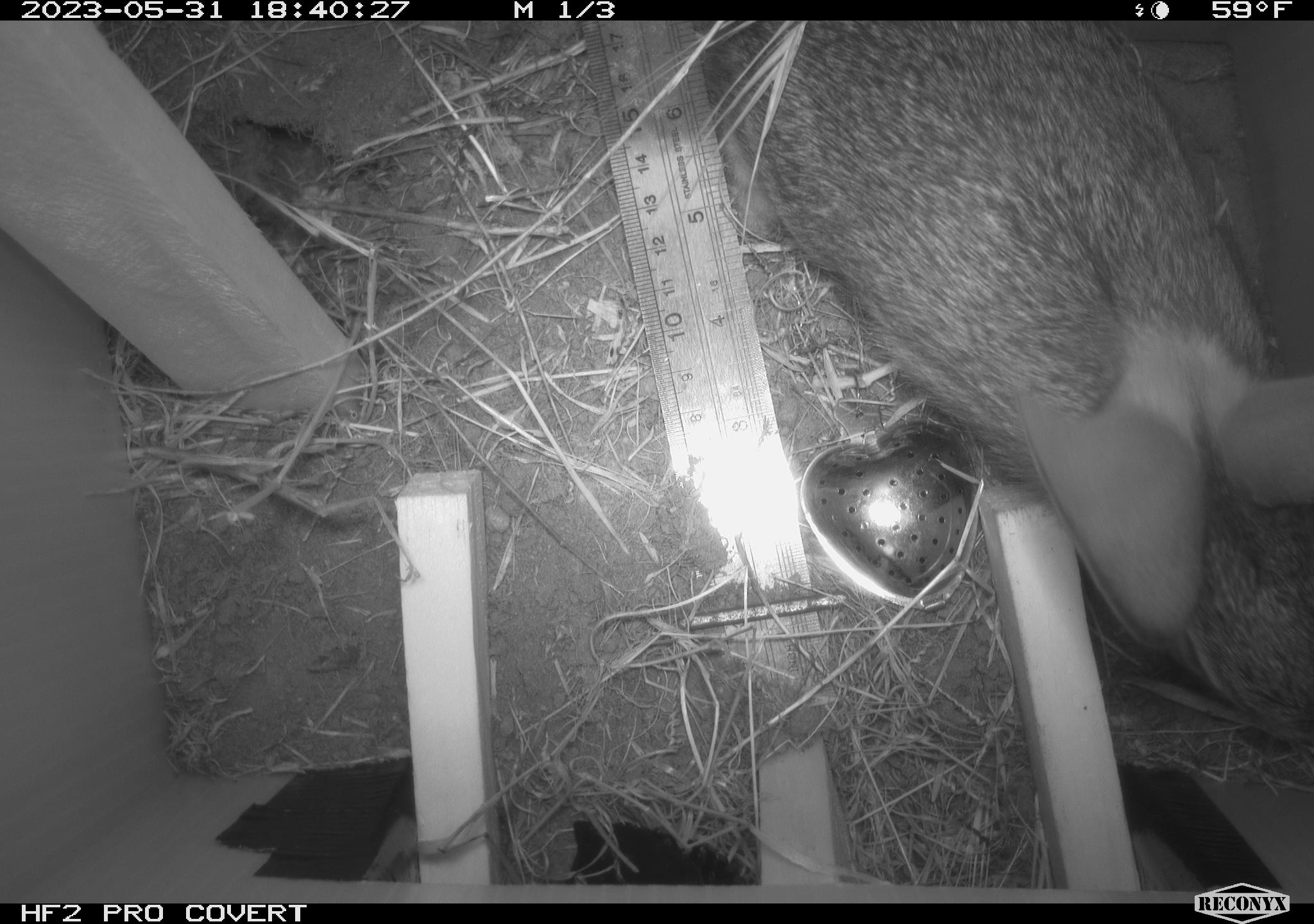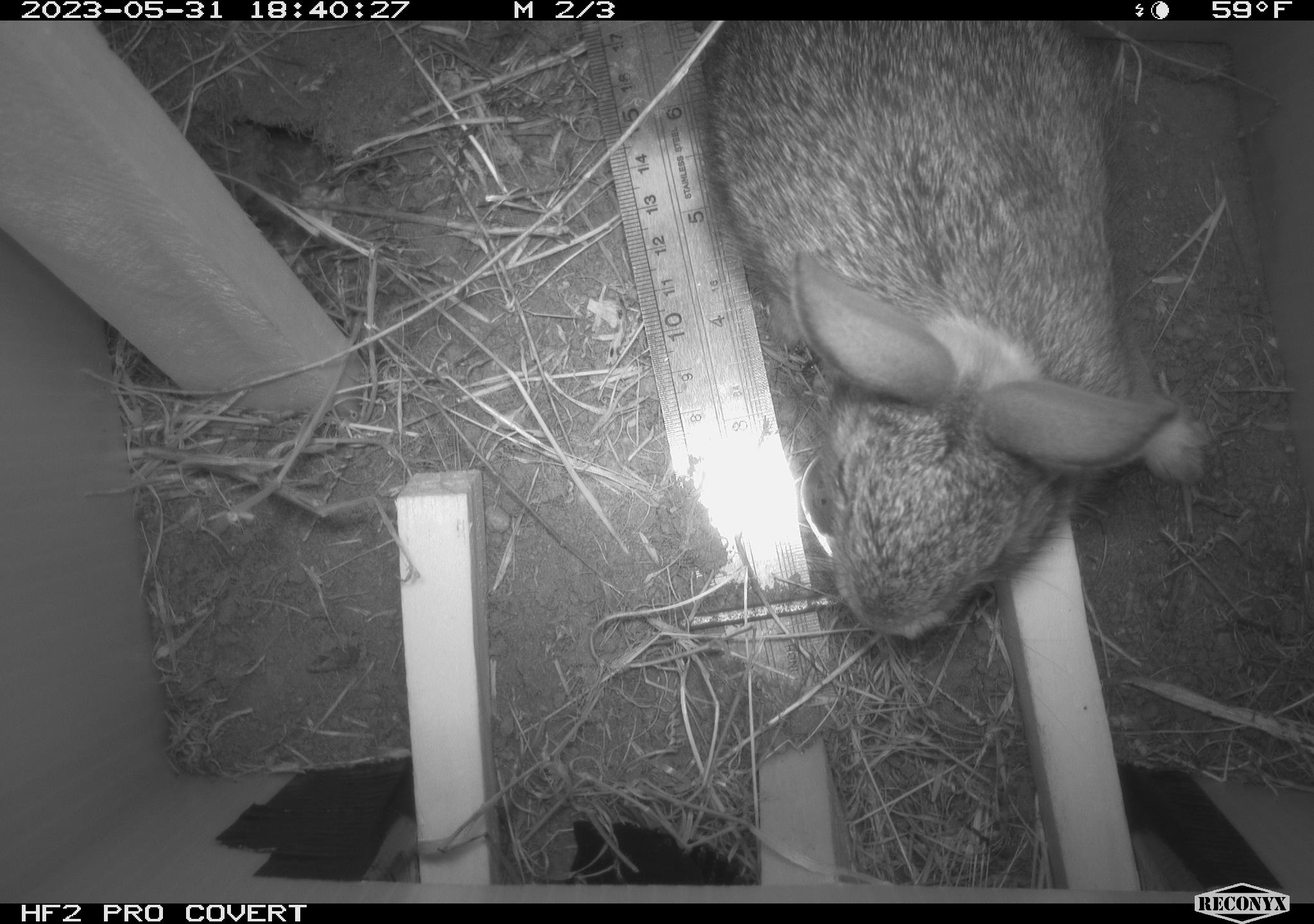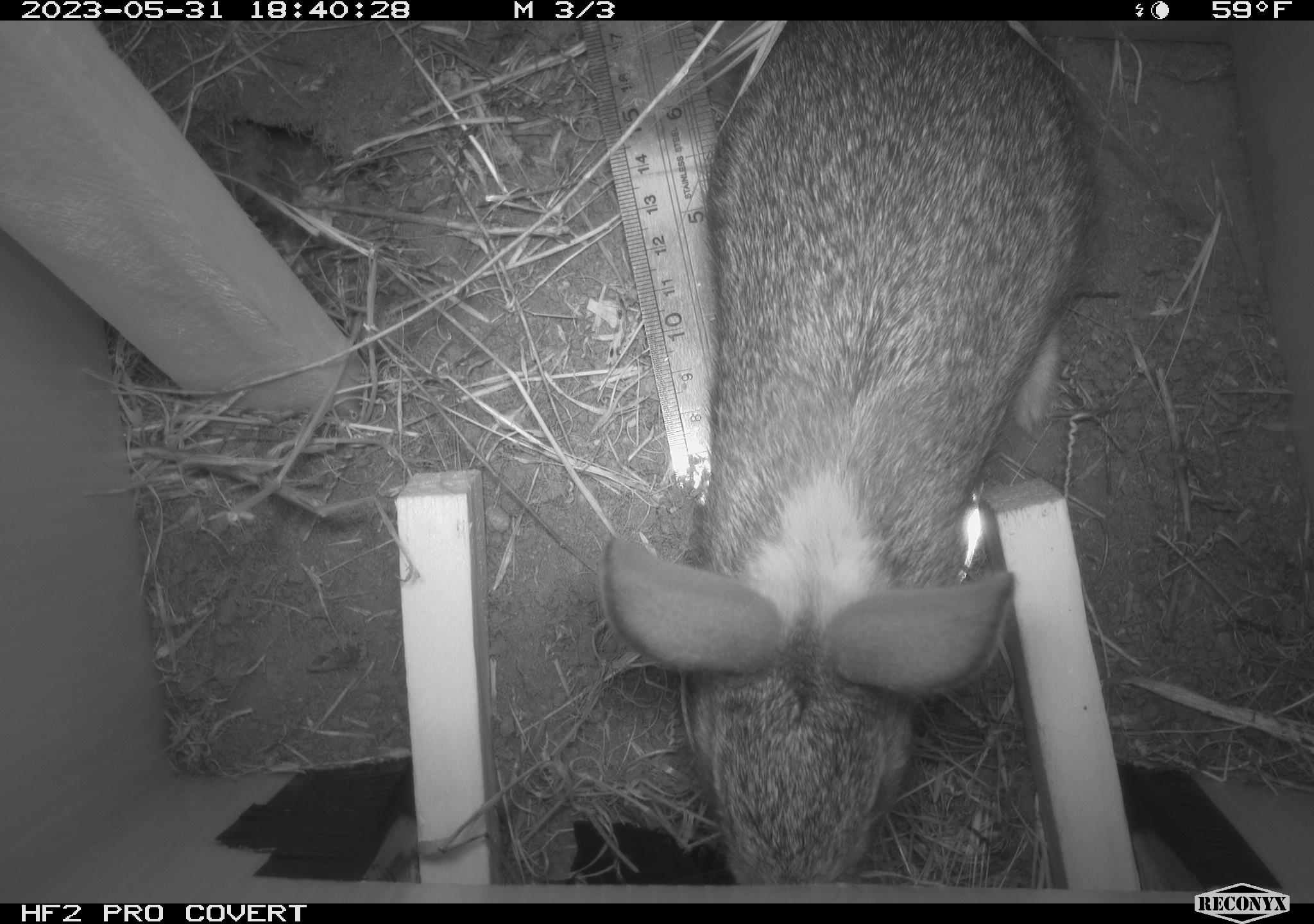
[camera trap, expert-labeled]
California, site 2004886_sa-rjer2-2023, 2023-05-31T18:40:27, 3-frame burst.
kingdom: Animalia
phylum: Chordata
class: Mammalia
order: Lagomorpha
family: Leporidae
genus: Sylvilagus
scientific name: Sylvilagus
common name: cottontail rabbits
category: sylvilagus species